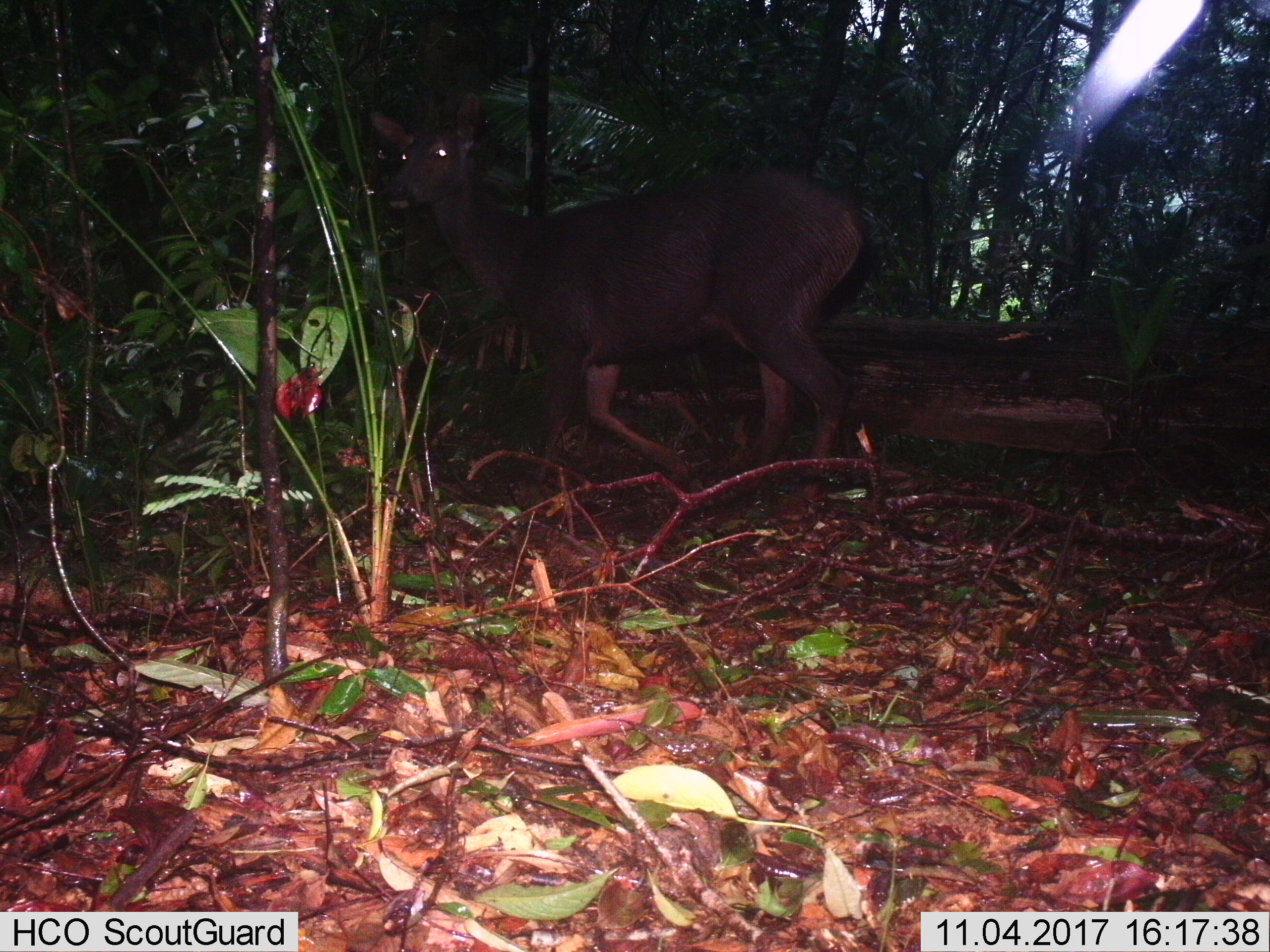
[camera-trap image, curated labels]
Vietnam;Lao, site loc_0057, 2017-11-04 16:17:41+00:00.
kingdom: Animalia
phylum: Chordata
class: Mammalia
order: Artiodactyla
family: Cervidae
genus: Rusa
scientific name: Rusa unicolor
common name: sambar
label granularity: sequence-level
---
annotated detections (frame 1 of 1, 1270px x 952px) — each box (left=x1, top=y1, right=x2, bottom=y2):
sambar: (left=368, top=90, right=864, bottom=499)